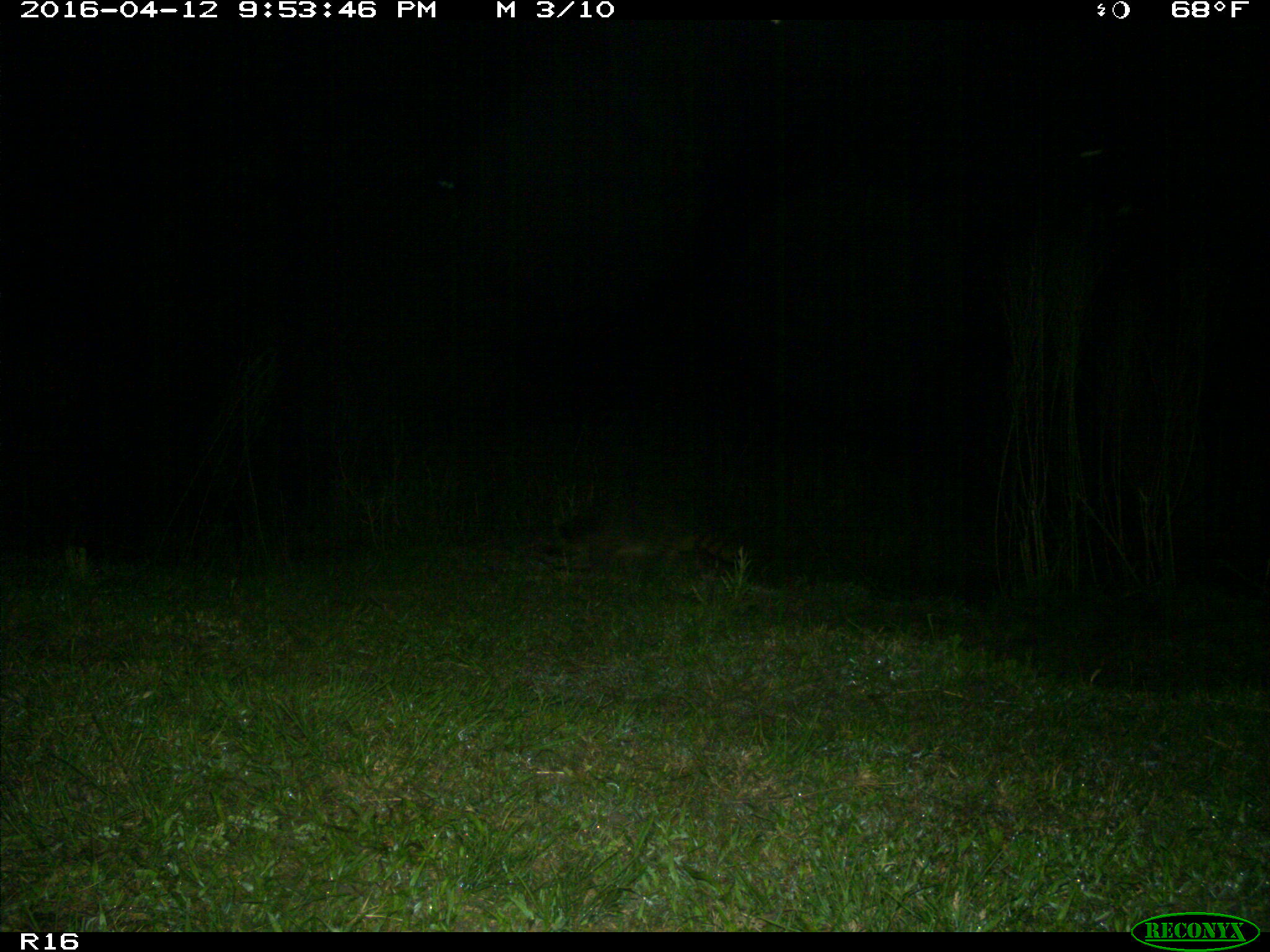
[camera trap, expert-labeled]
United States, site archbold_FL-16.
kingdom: Animalia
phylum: Chordata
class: Mammalia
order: Carnivora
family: Procyonidae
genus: Procyon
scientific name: Procyon lotor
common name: common raccoon